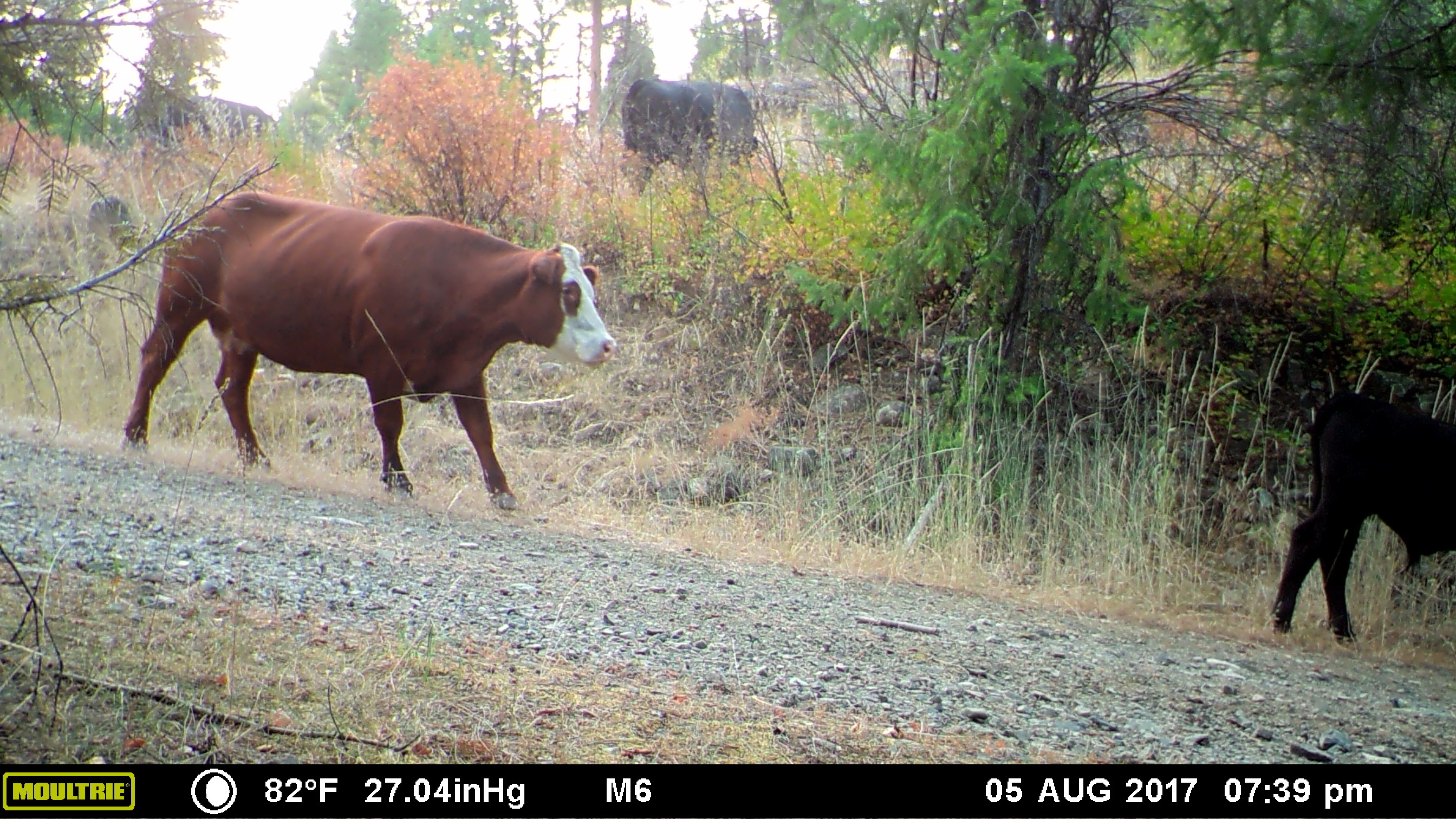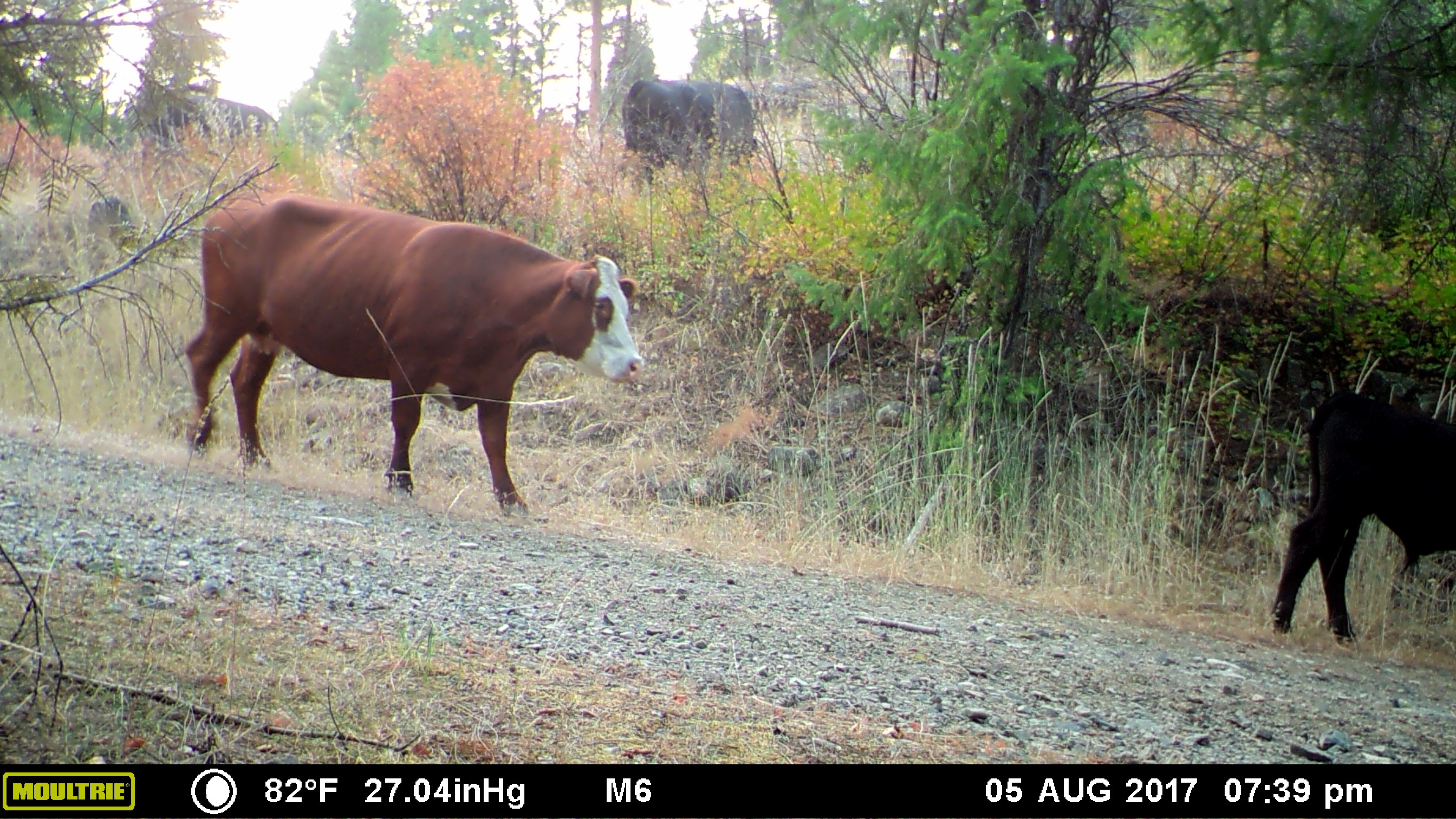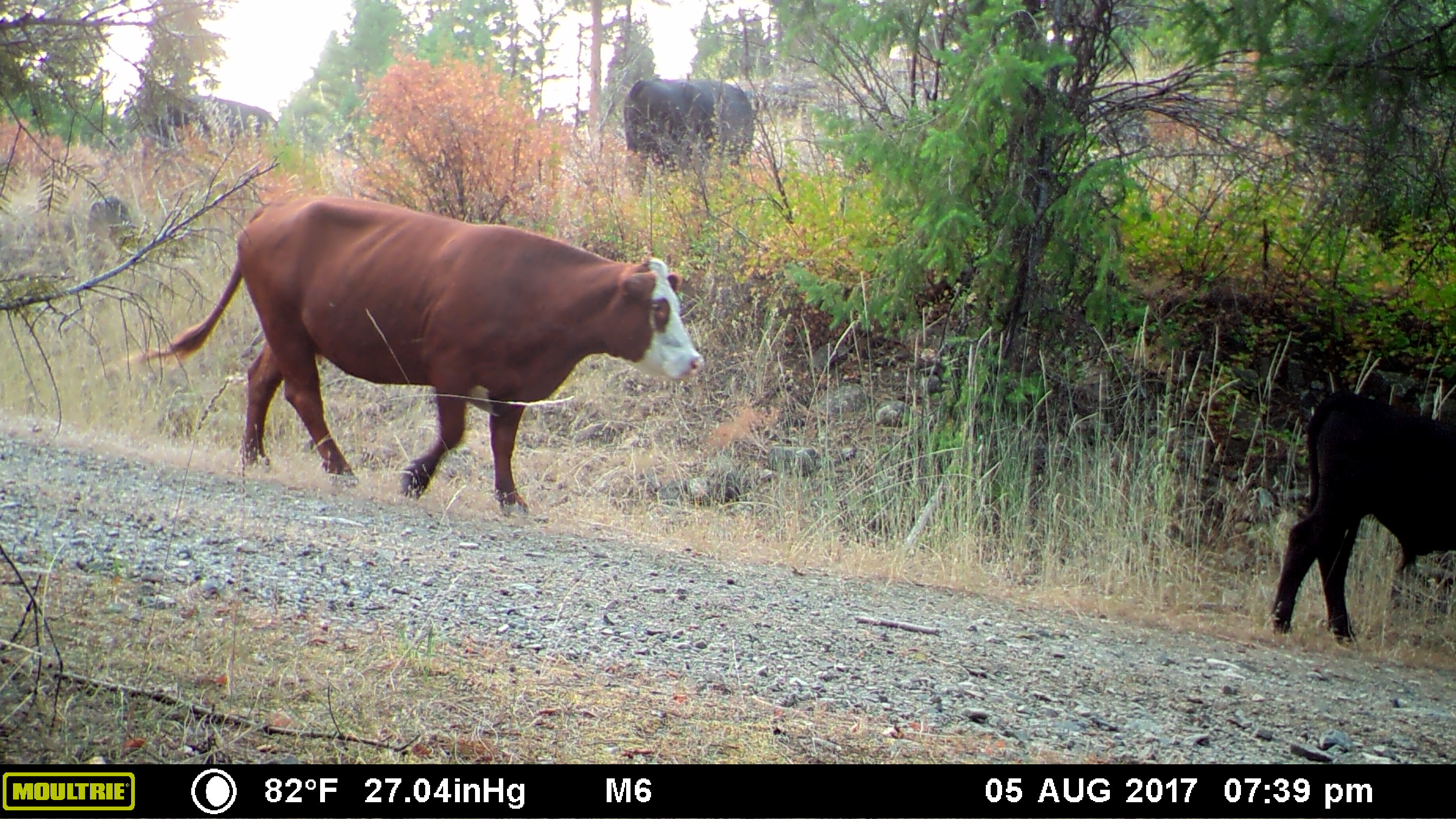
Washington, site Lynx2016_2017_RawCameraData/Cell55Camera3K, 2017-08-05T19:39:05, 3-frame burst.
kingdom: Animalia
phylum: Chordata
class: Mammalia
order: Artiodactyla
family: Bovidae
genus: Bos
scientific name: Bos taurus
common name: domestic cattle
Domestic cattle (Bos taurus). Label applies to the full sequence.